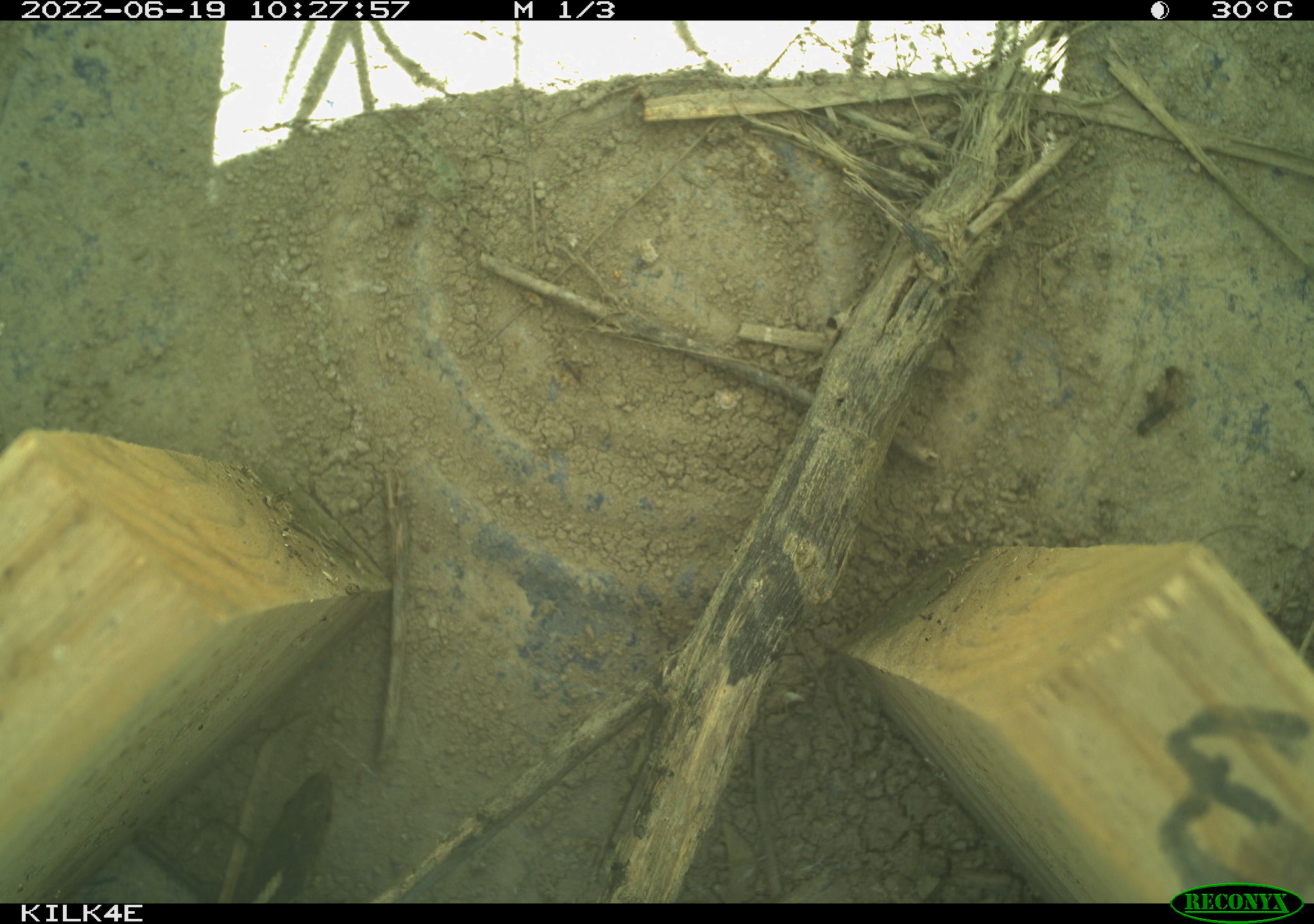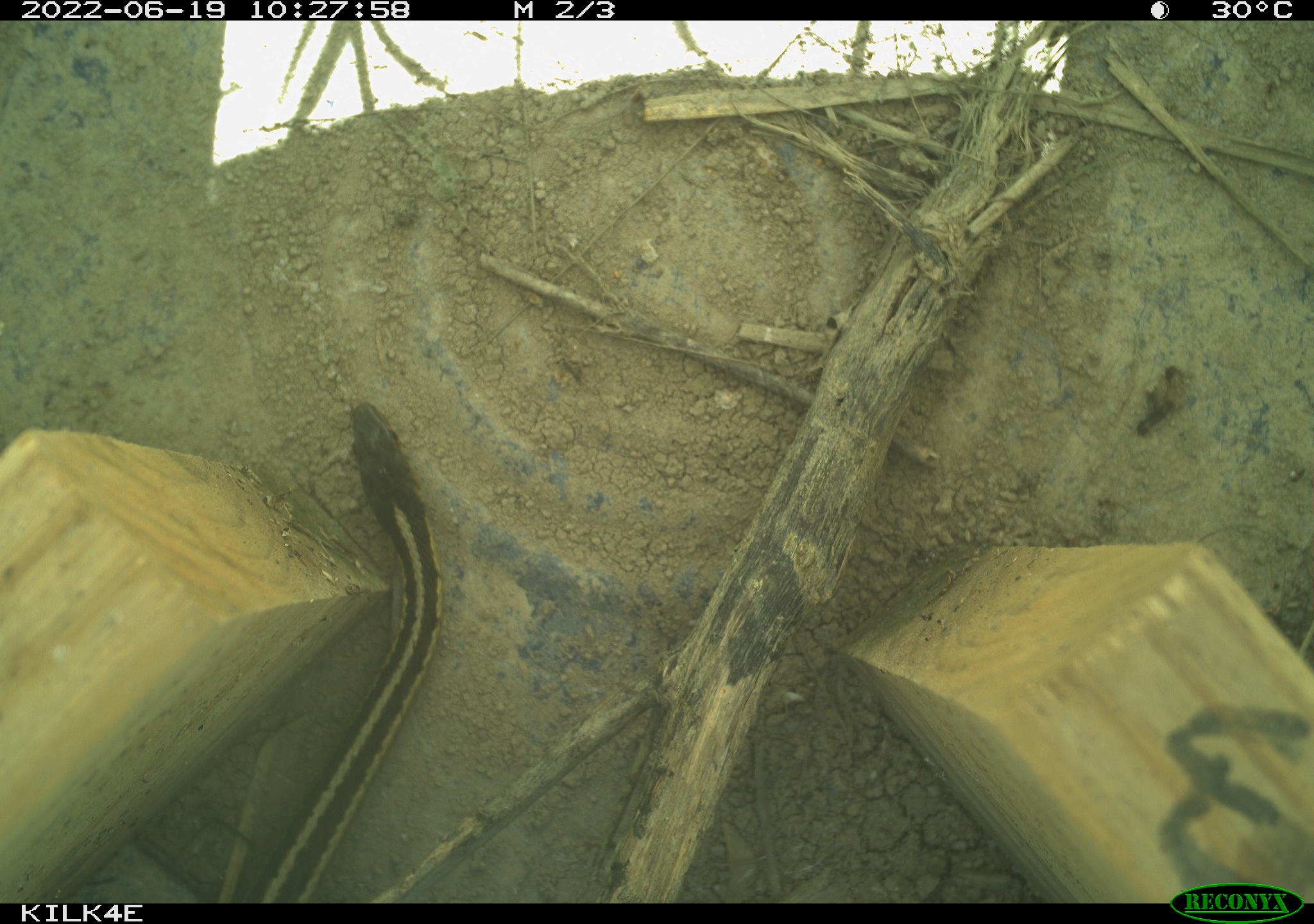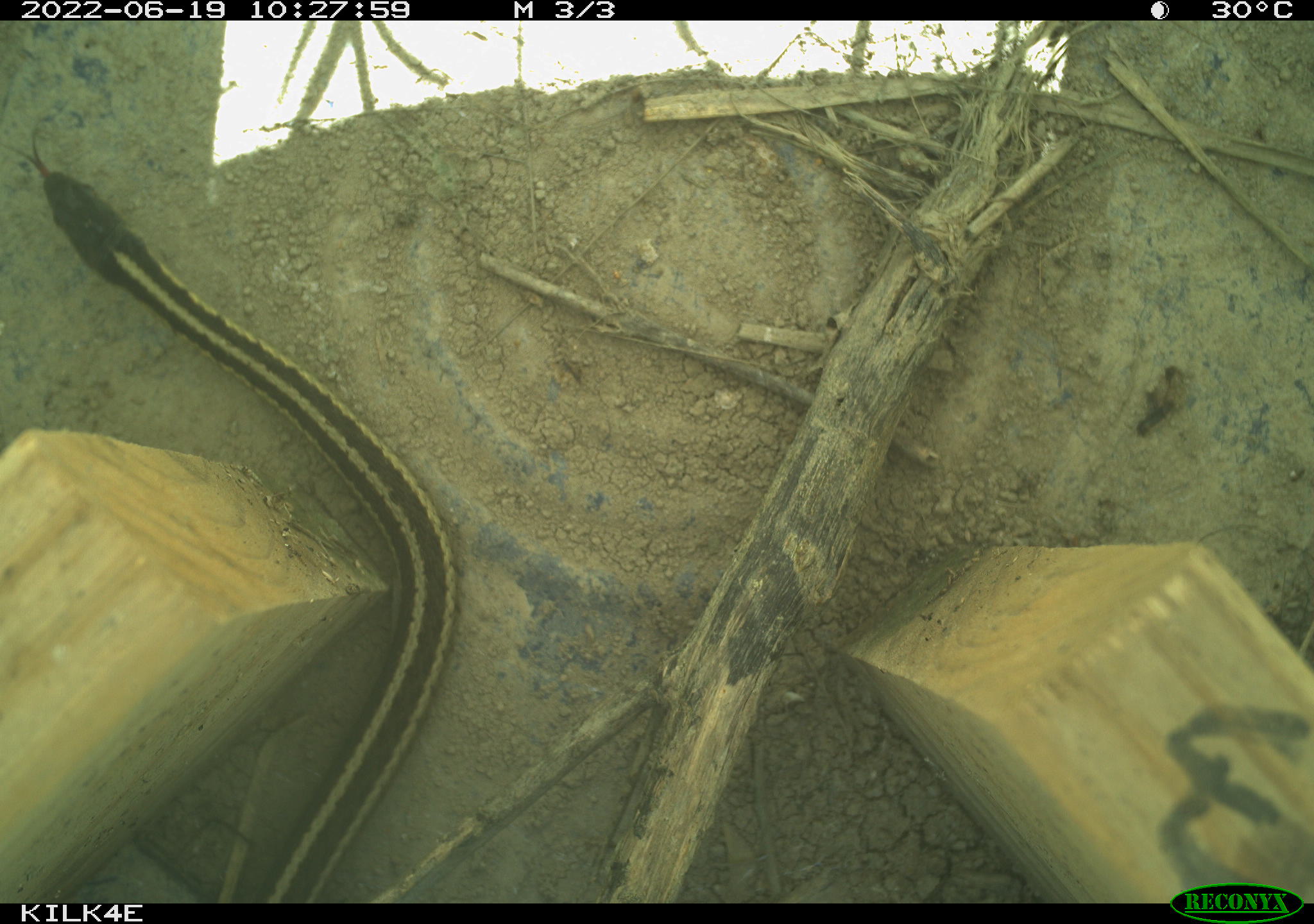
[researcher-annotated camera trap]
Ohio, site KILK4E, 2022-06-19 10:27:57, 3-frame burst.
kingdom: Animalia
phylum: Chordata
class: Reptilia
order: Squamata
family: Colubridae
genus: Thamnophis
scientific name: Thamnophis sirtalis sirtalis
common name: eastern gartersnake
Eastern gartersnake (Thamnophis sirtalis sirtalis).